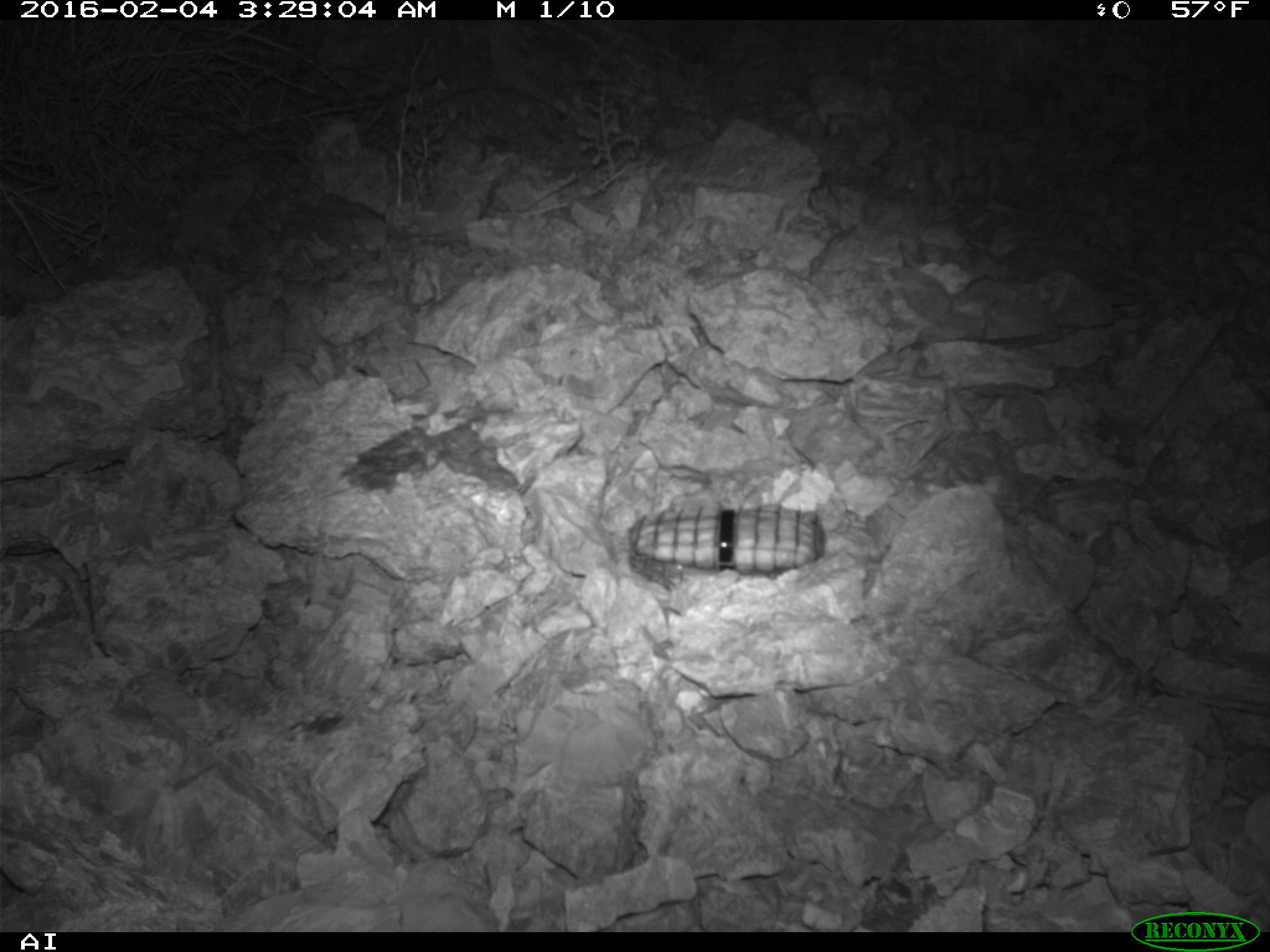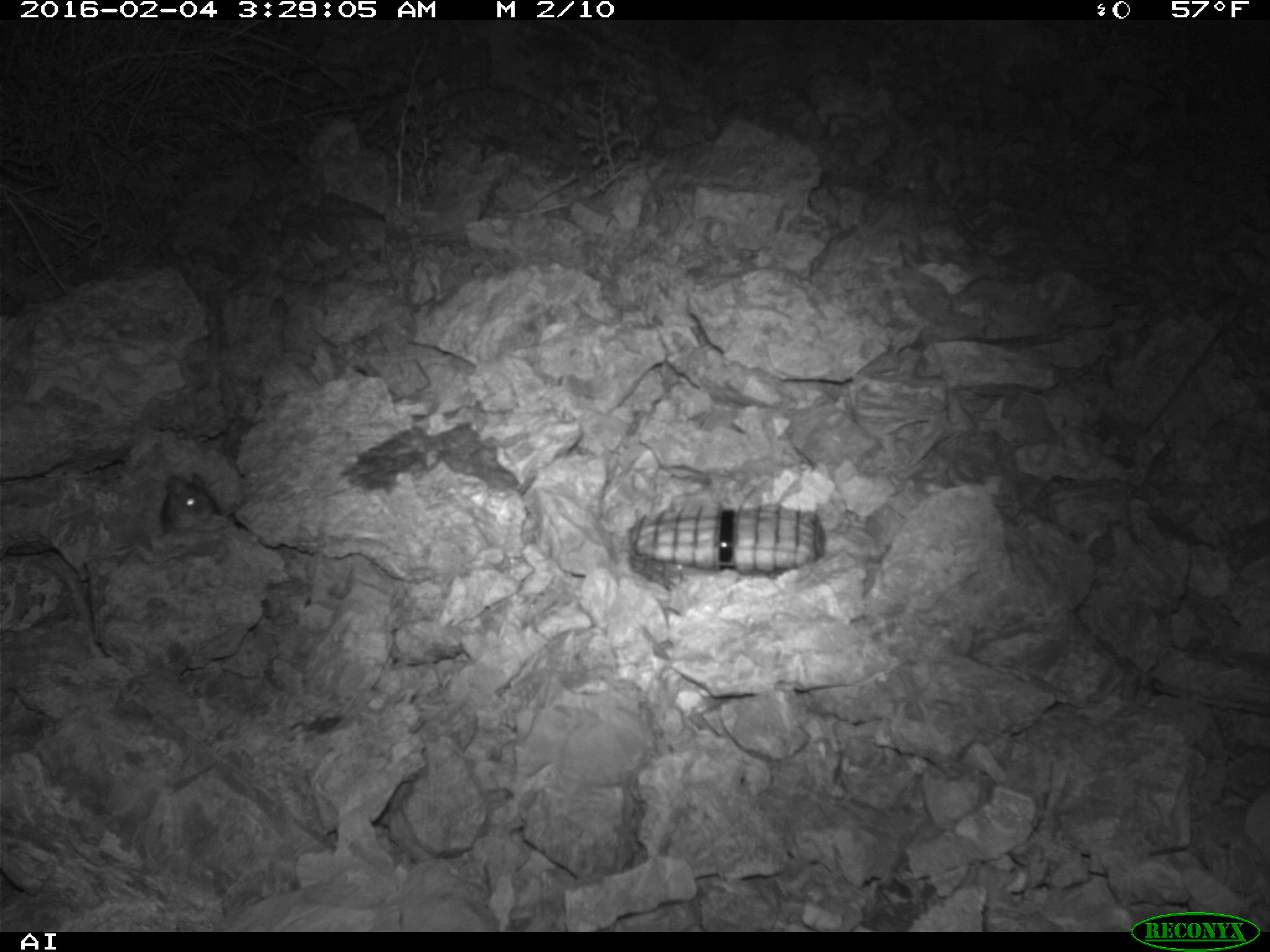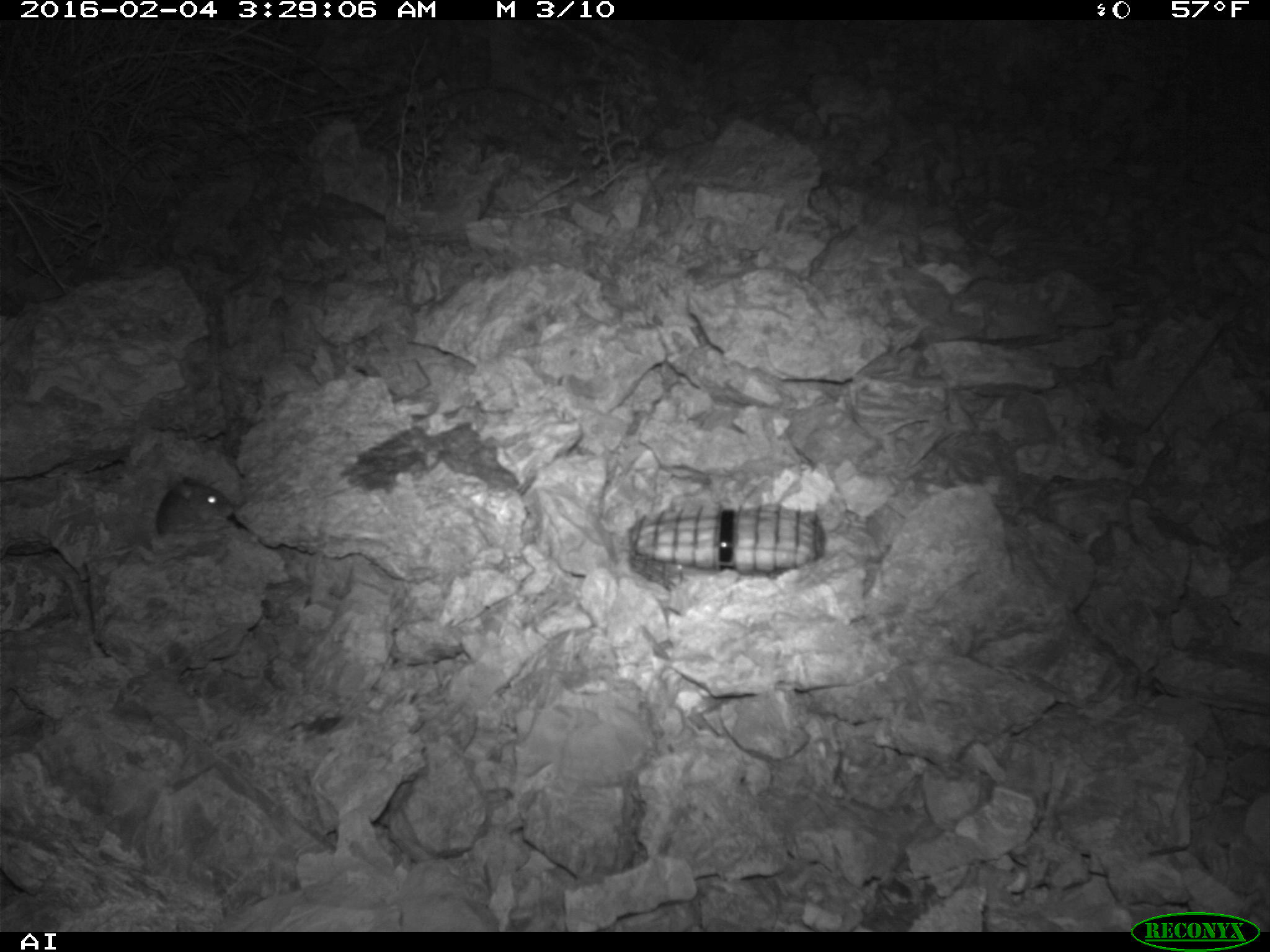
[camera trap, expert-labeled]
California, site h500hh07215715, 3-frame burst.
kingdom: Animalia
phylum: Chordata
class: Mammalia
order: Rodentia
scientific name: Rodentia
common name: rodent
Rodent (Rodentia).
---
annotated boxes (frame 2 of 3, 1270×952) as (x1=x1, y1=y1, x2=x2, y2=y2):
rodent: (x1=161, y1=472, x2=239, y2=534)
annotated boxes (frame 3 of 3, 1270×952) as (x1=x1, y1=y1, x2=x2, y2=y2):
rodent: (x1=154, y1=477, x2=234, y2=537)